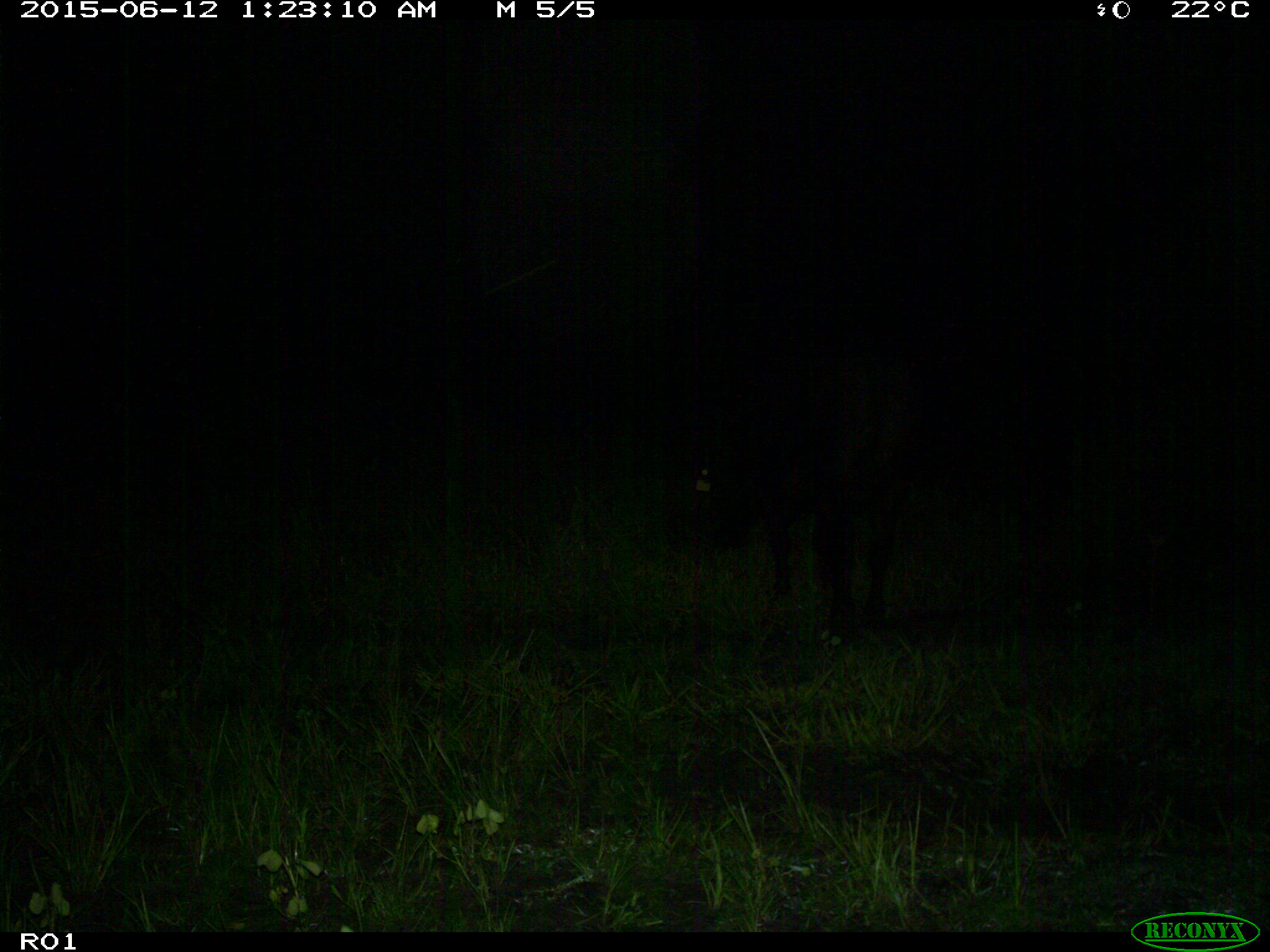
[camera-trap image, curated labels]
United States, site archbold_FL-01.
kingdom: Animalia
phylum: Chordata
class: Mammalia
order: Artiodactyla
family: Bovidae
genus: Bos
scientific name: Bos taurus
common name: domestic cow